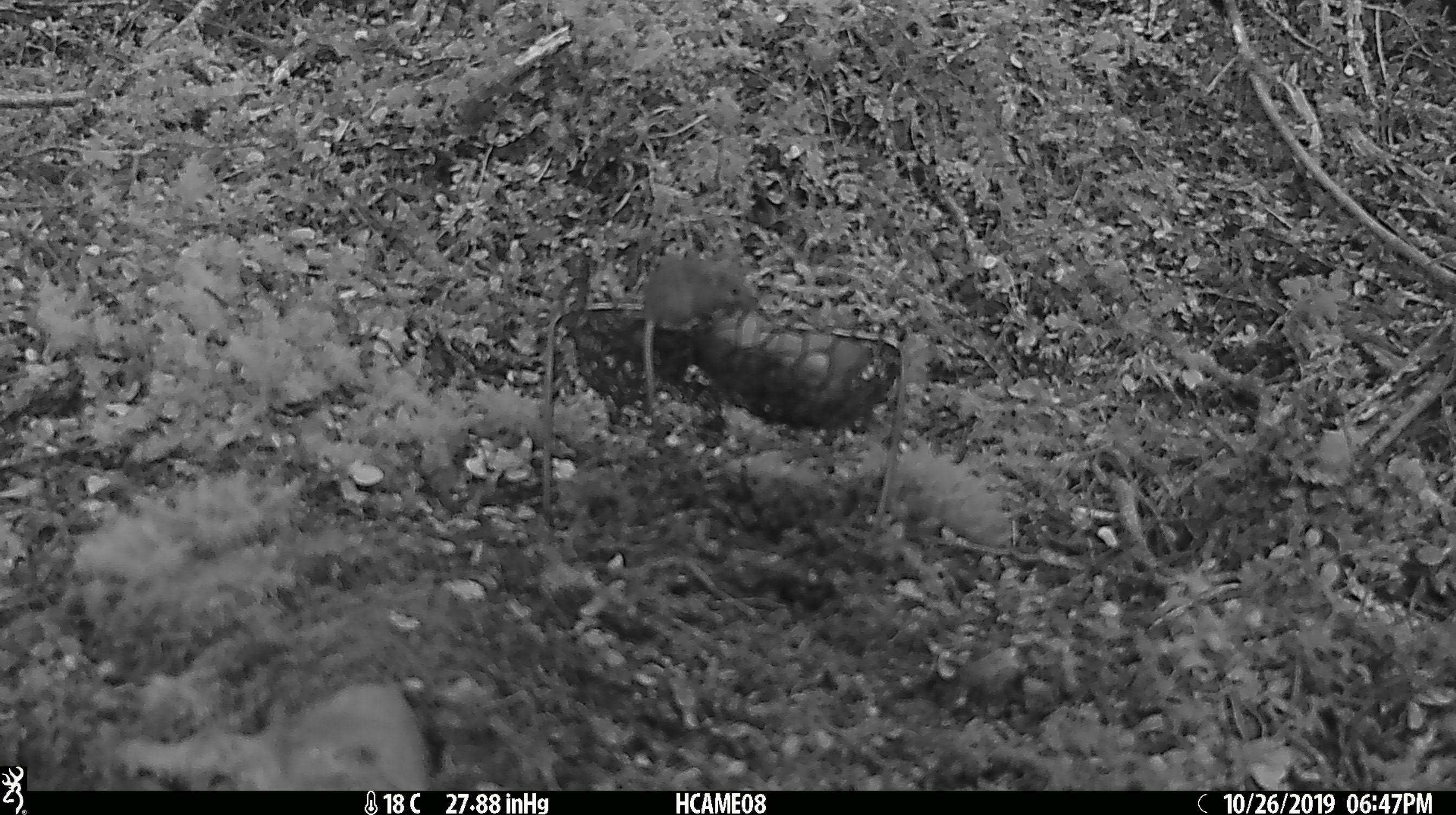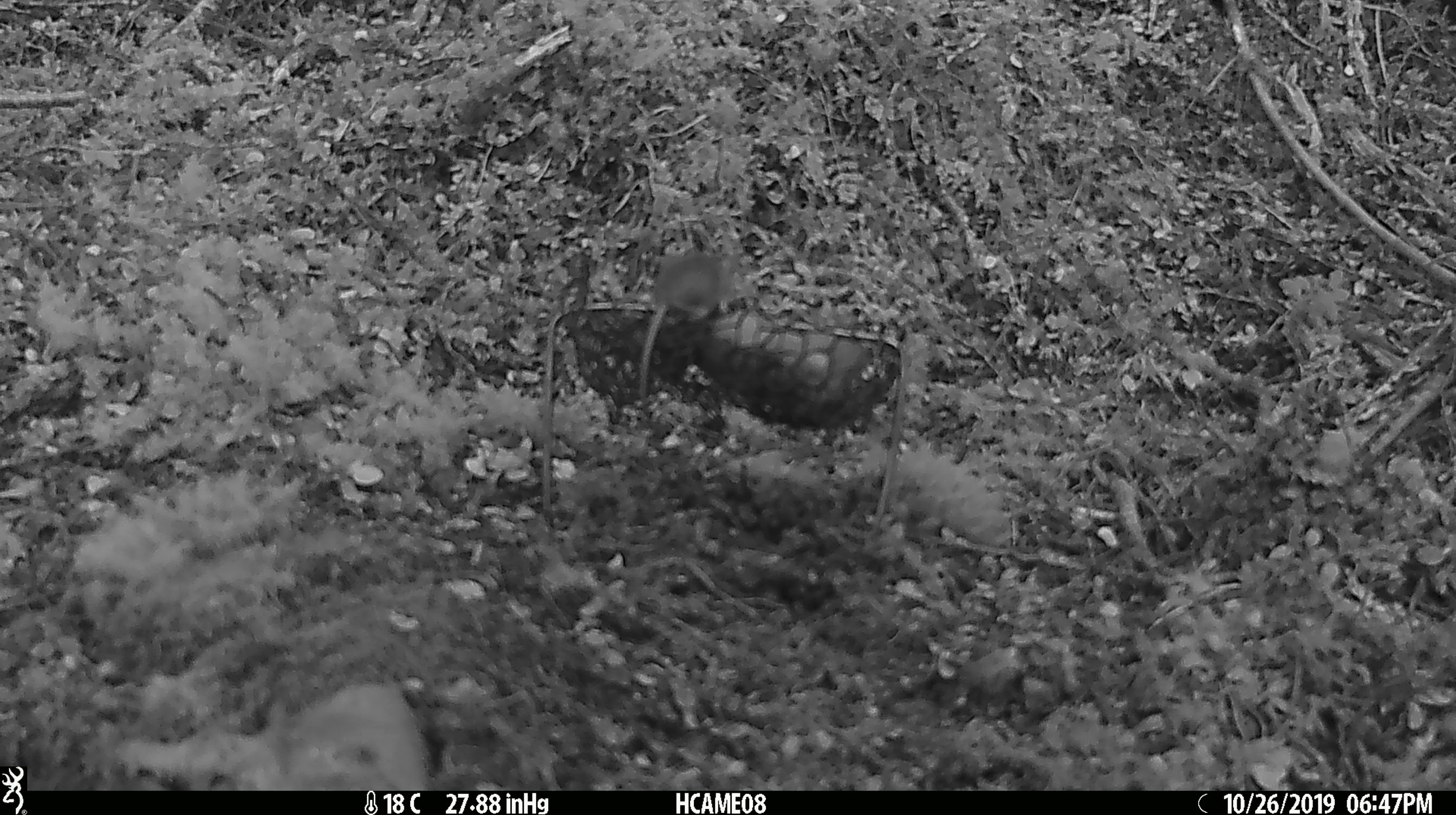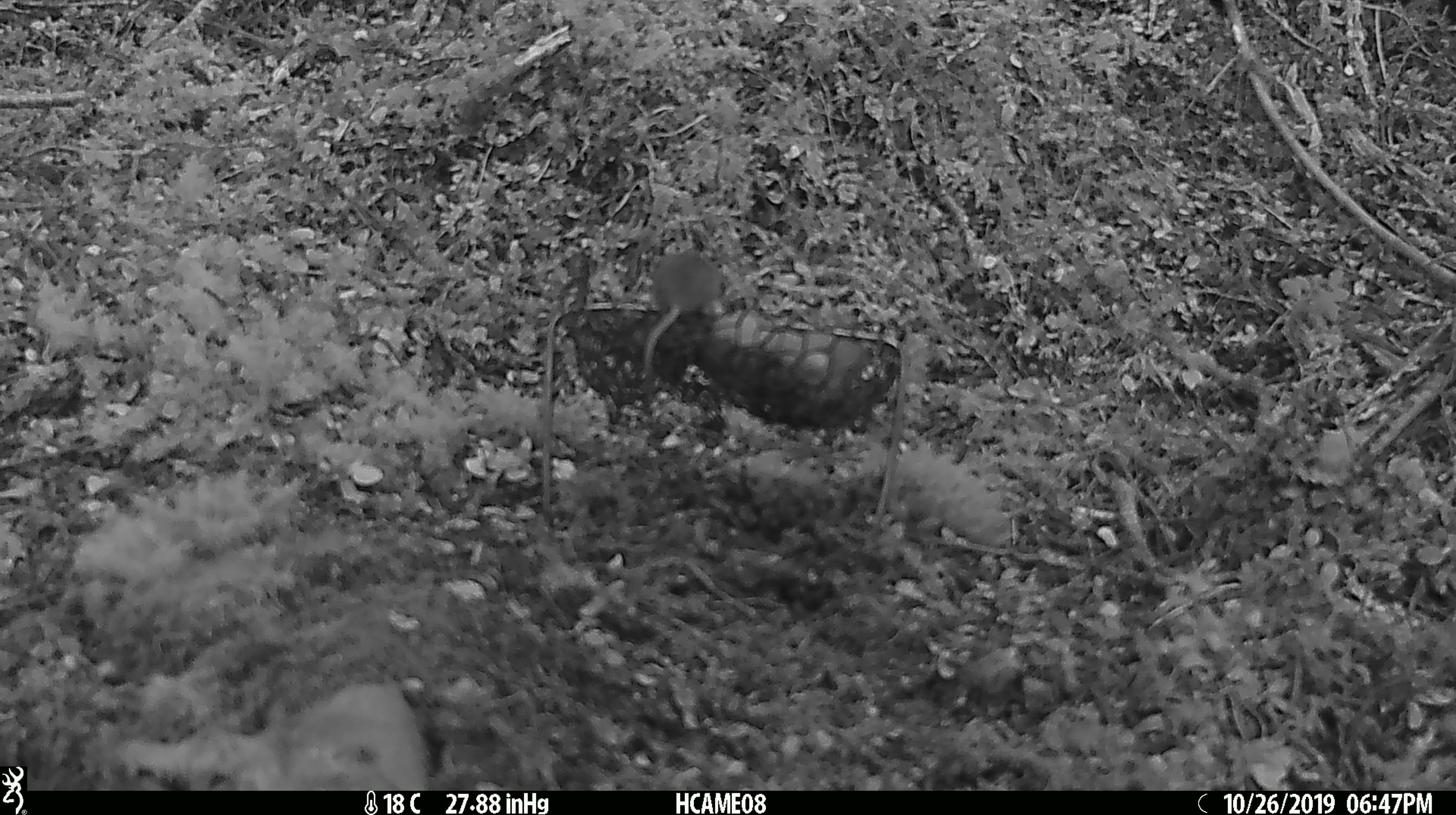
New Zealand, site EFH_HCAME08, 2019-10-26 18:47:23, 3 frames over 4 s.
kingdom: Animalia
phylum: Chordata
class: Mammalia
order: Rodentia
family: Muridae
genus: Mus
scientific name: Mus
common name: mouse